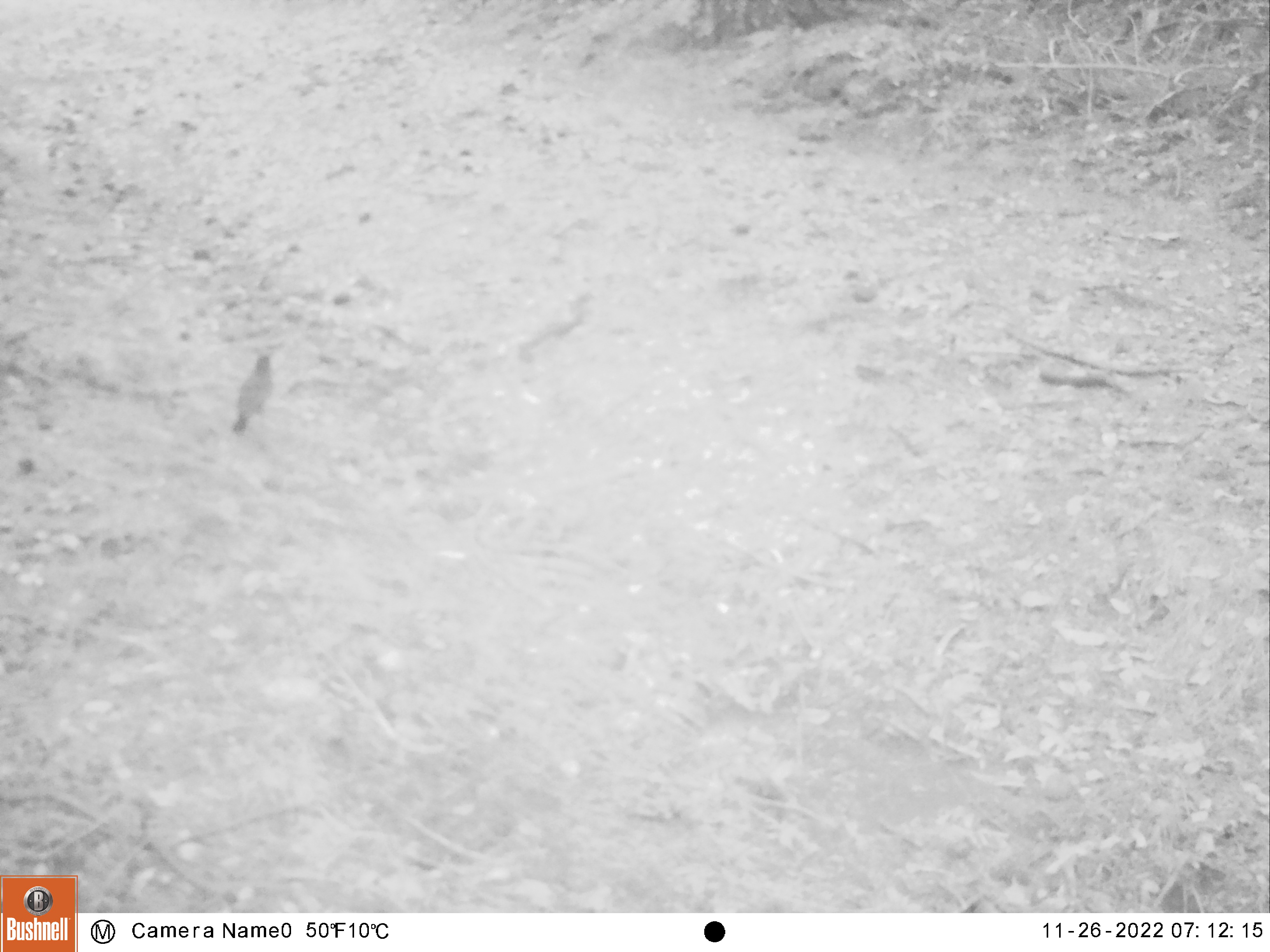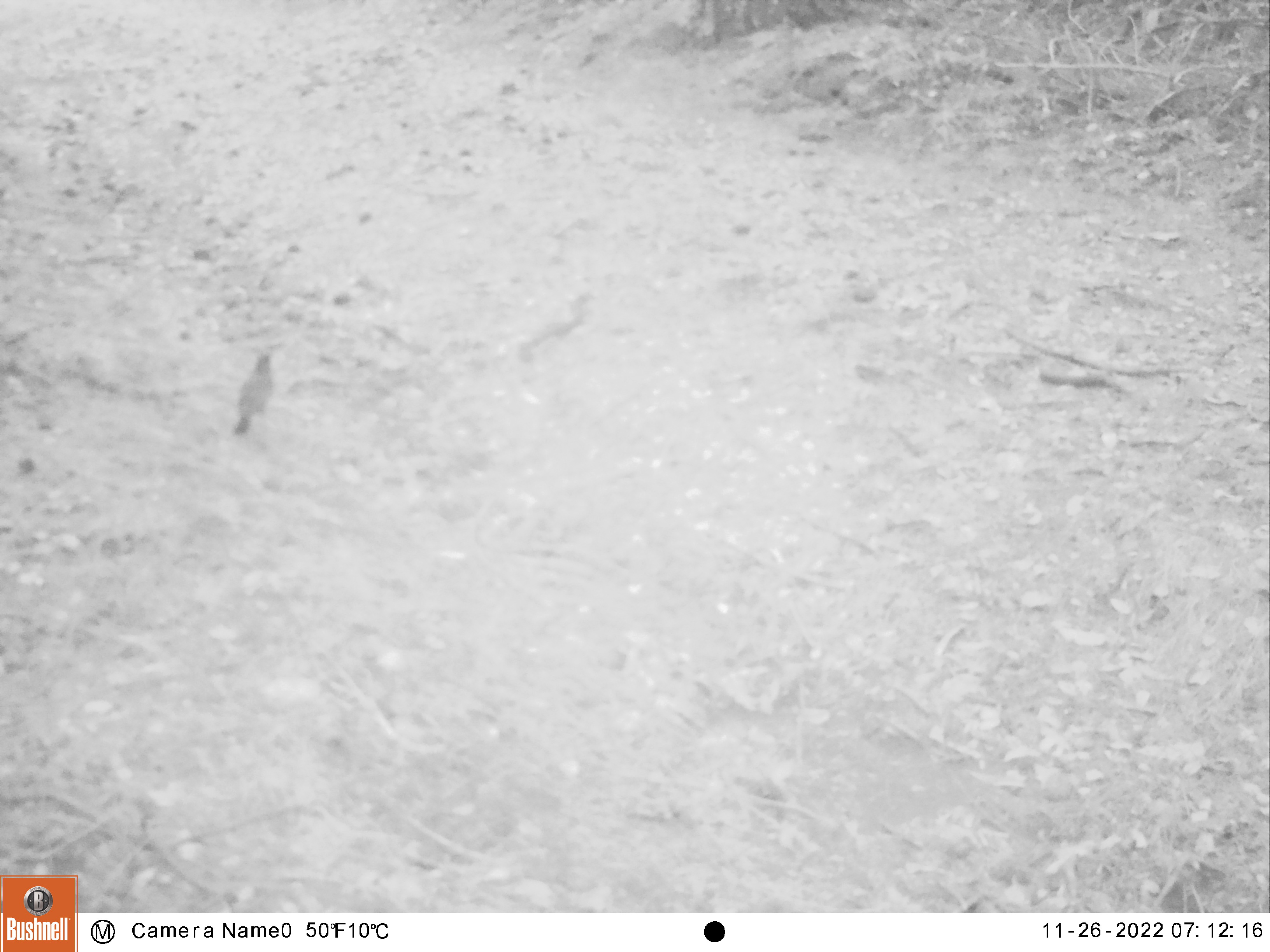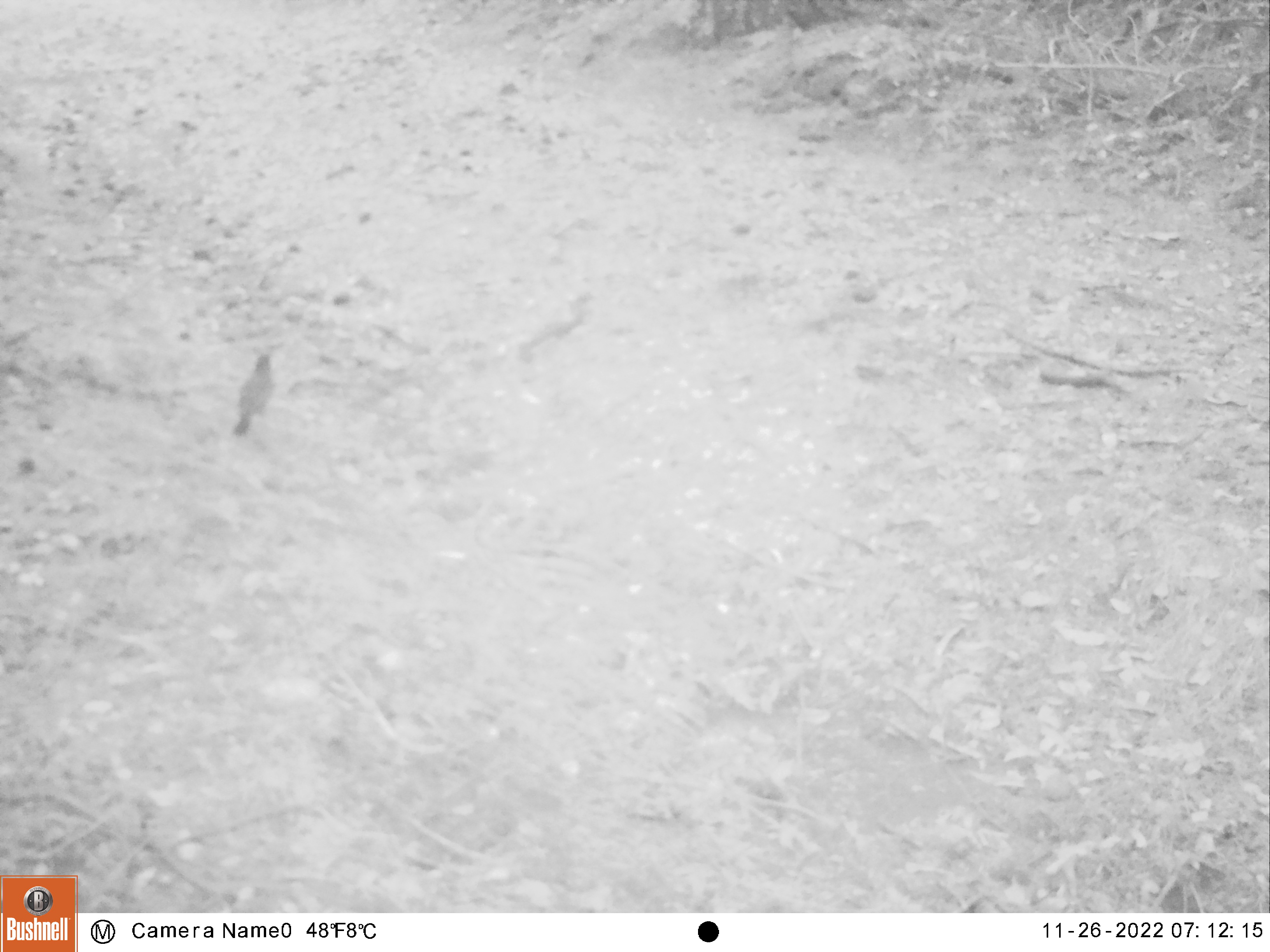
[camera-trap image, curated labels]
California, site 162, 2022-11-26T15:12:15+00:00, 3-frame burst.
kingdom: Animalia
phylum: Chordata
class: Aves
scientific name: Aves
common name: bird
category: unknown bird